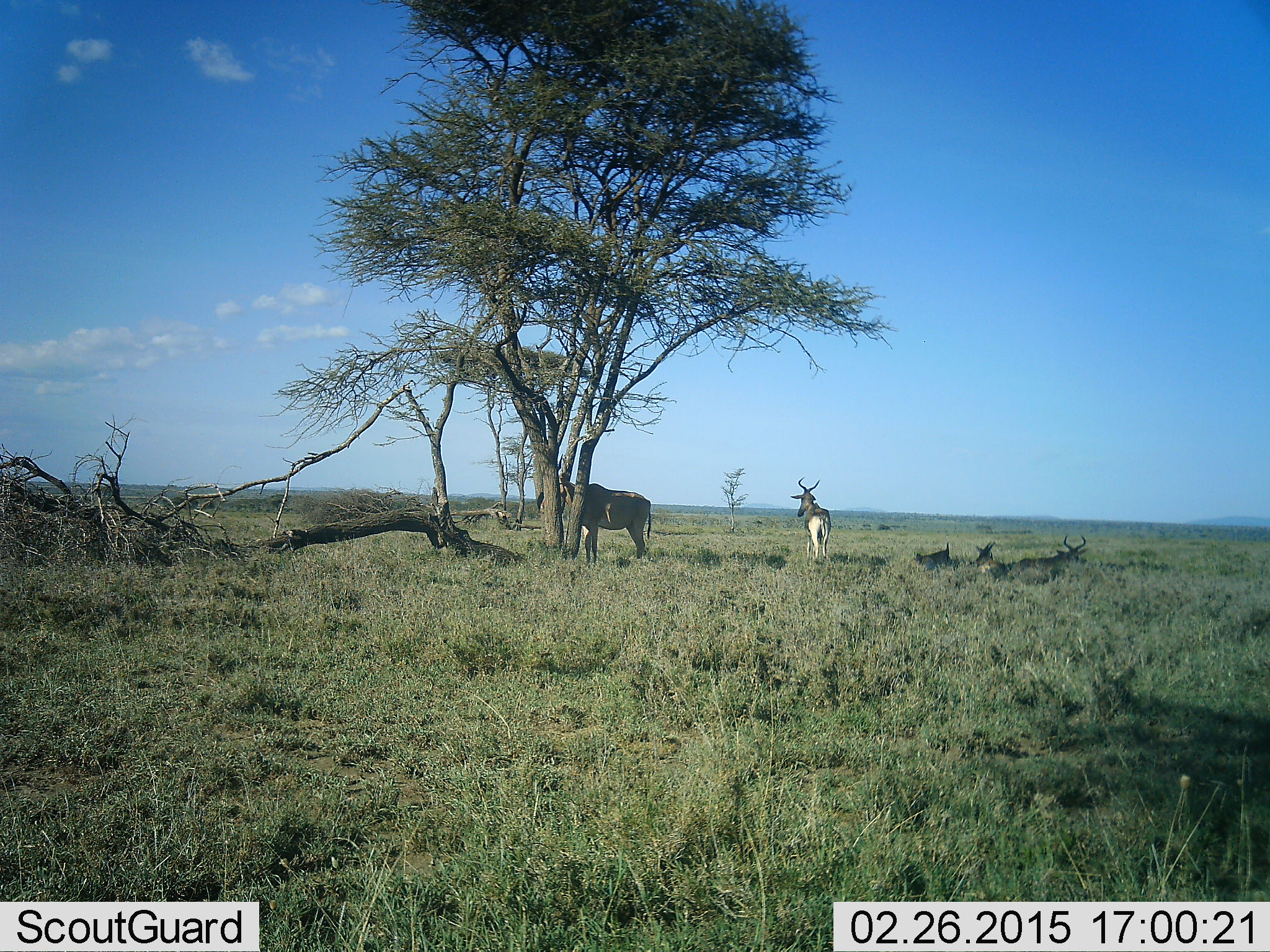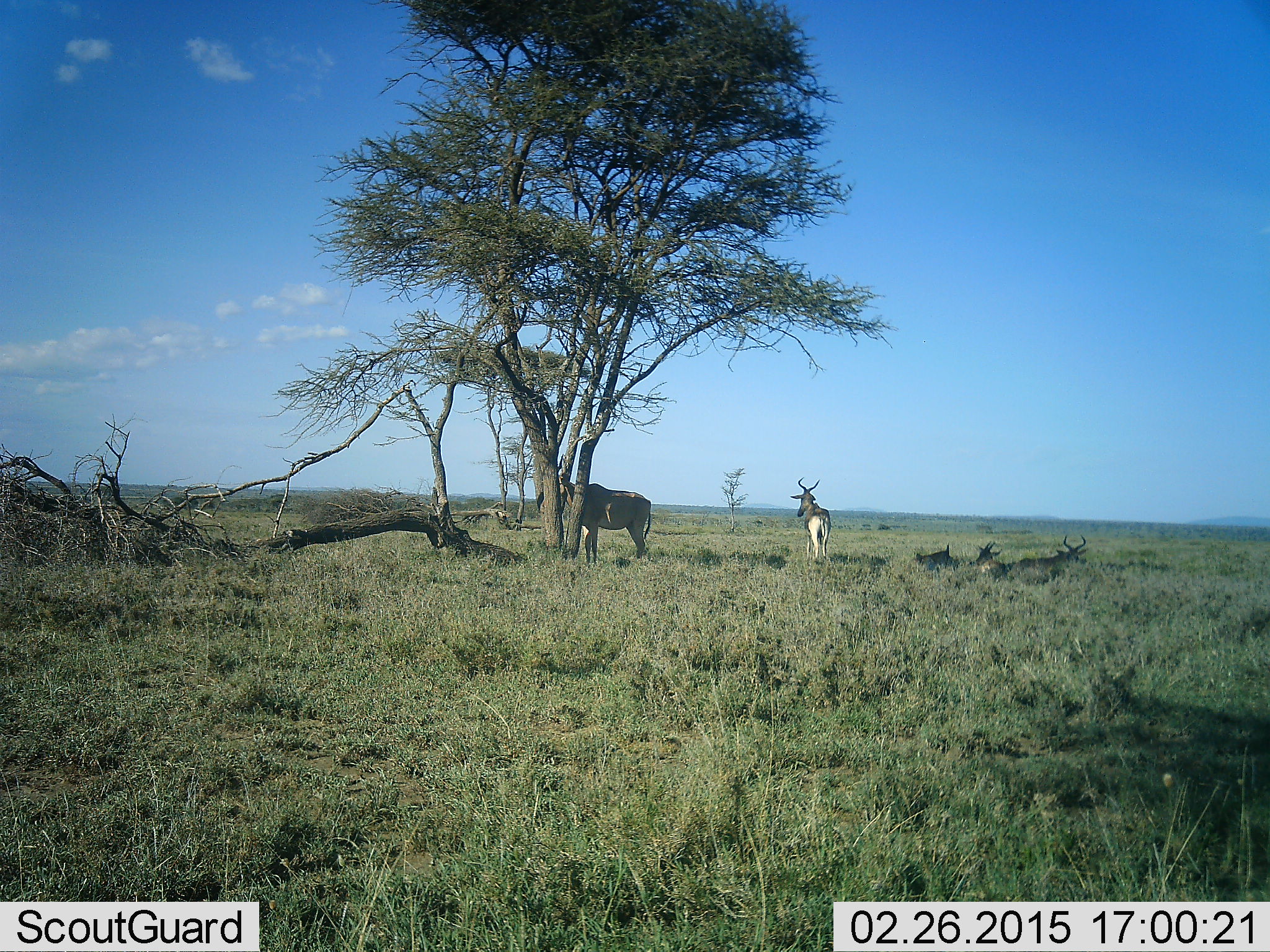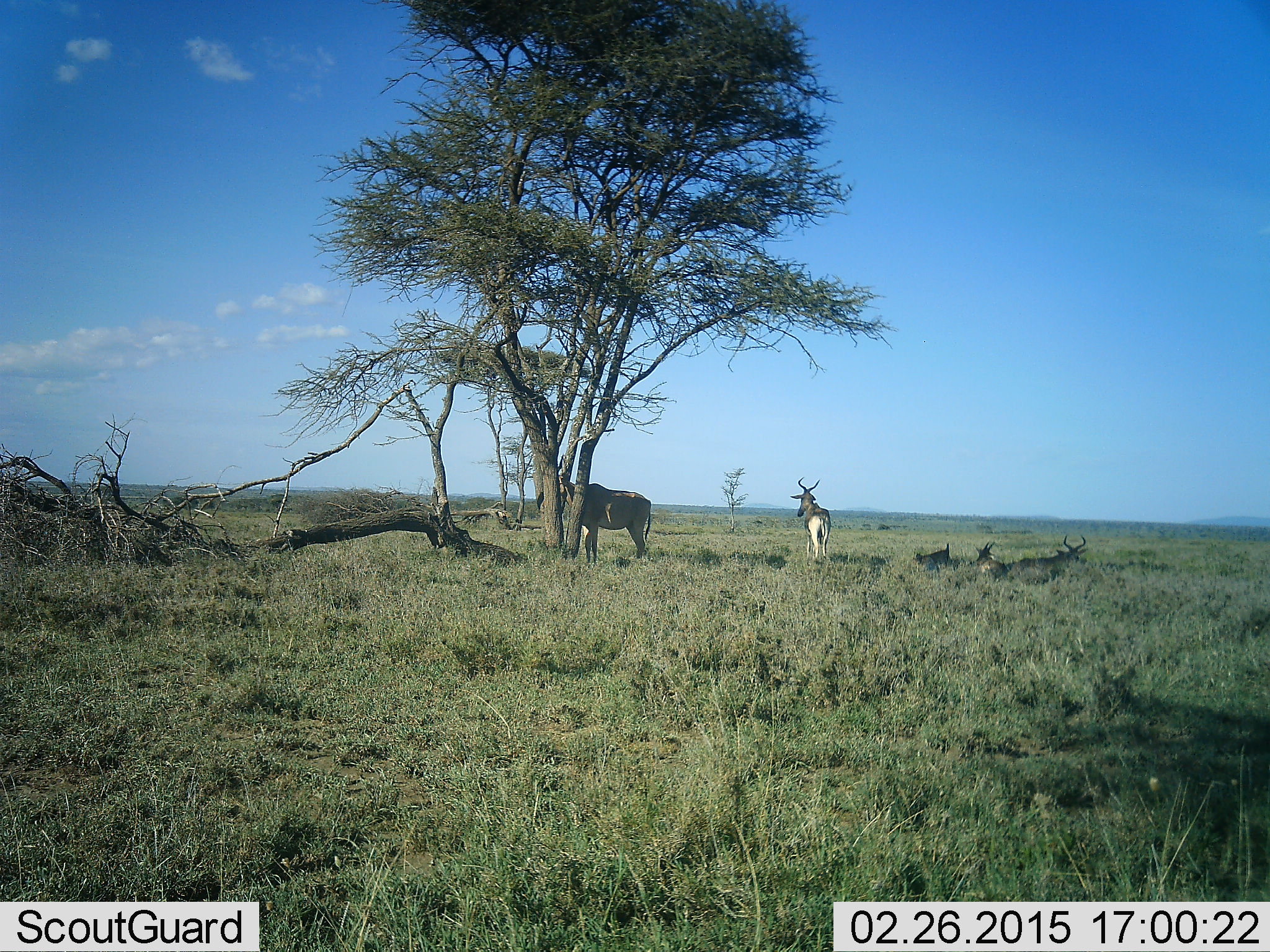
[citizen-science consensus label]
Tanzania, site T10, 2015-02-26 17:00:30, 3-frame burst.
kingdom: Animalia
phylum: Chordata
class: Mammalia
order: Artiodactyla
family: Bovidae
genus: Alcelaphus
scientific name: Alcelaphus buselaphus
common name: hartebeest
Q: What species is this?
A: Hartebeest (Alcelaphus buselaphus).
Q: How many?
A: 4.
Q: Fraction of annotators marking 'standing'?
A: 70%.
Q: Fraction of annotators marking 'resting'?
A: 80%.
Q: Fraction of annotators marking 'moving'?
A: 30%.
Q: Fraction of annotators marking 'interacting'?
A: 0%.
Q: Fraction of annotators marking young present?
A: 0%.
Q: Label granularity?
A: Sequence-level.